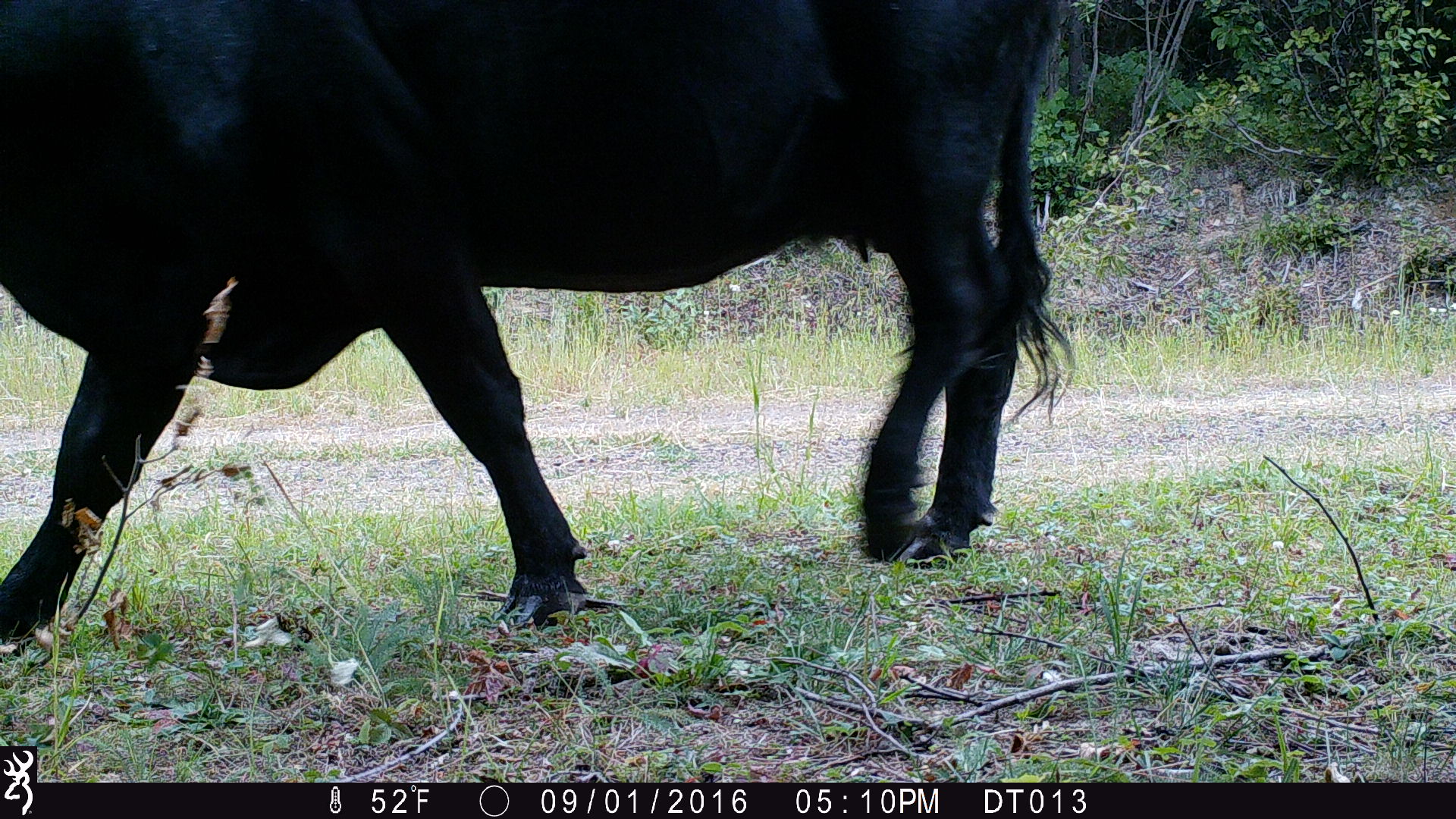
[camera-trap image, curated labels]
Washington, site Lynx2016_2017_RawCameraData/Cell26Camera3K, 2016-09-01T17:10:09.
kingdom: Animalia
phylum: Chordata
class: Mammalia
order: Artiodactyla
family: Bovidae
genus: Bos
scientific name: Bos taurus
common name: domestic cattle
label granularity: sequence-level